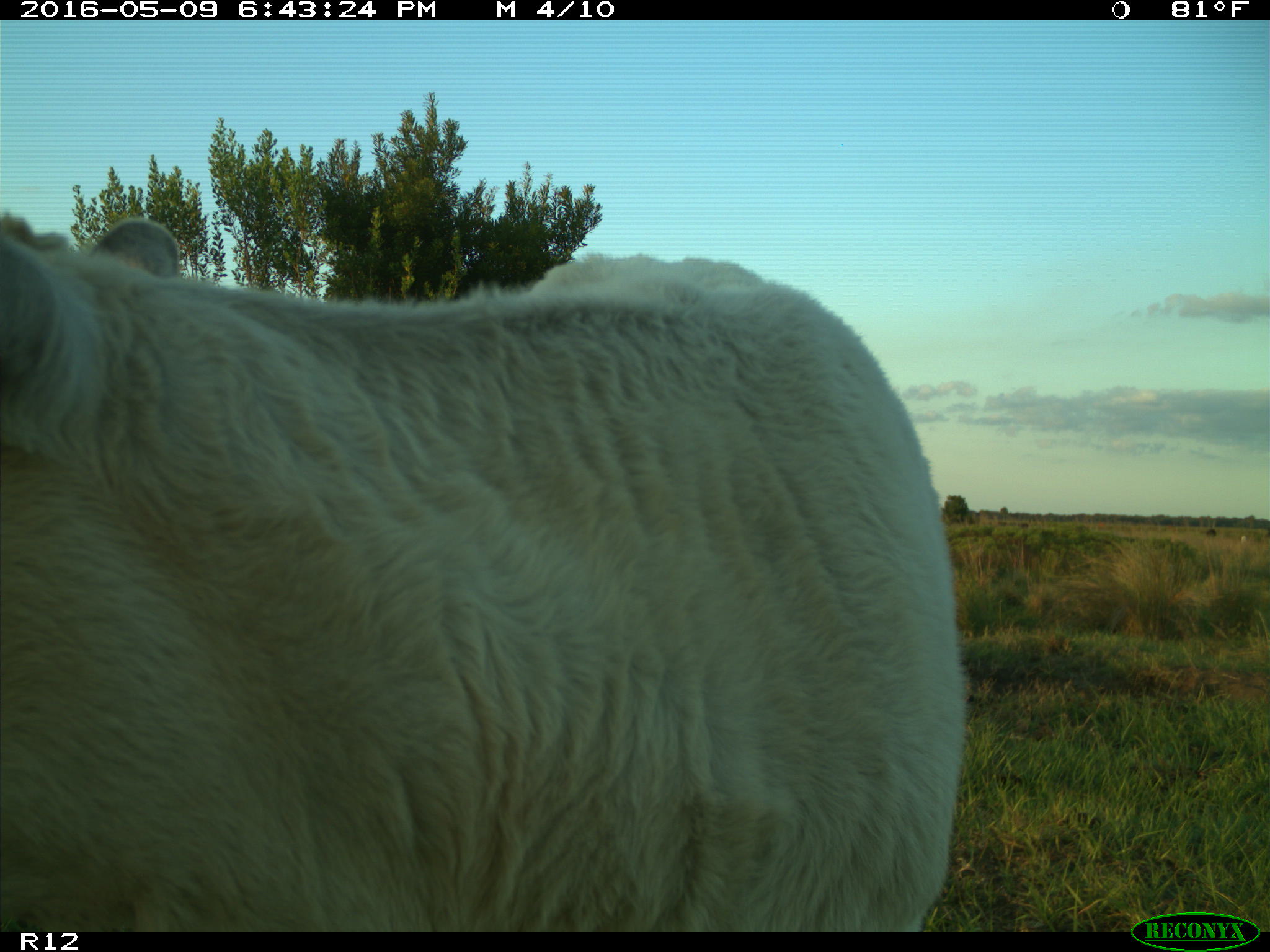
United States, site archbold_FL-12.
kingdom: Animalia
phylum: Chordata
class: Mammalia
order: Artiodactyla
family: Bovidae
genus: Bos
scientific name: Bos taurus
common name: domestic cow